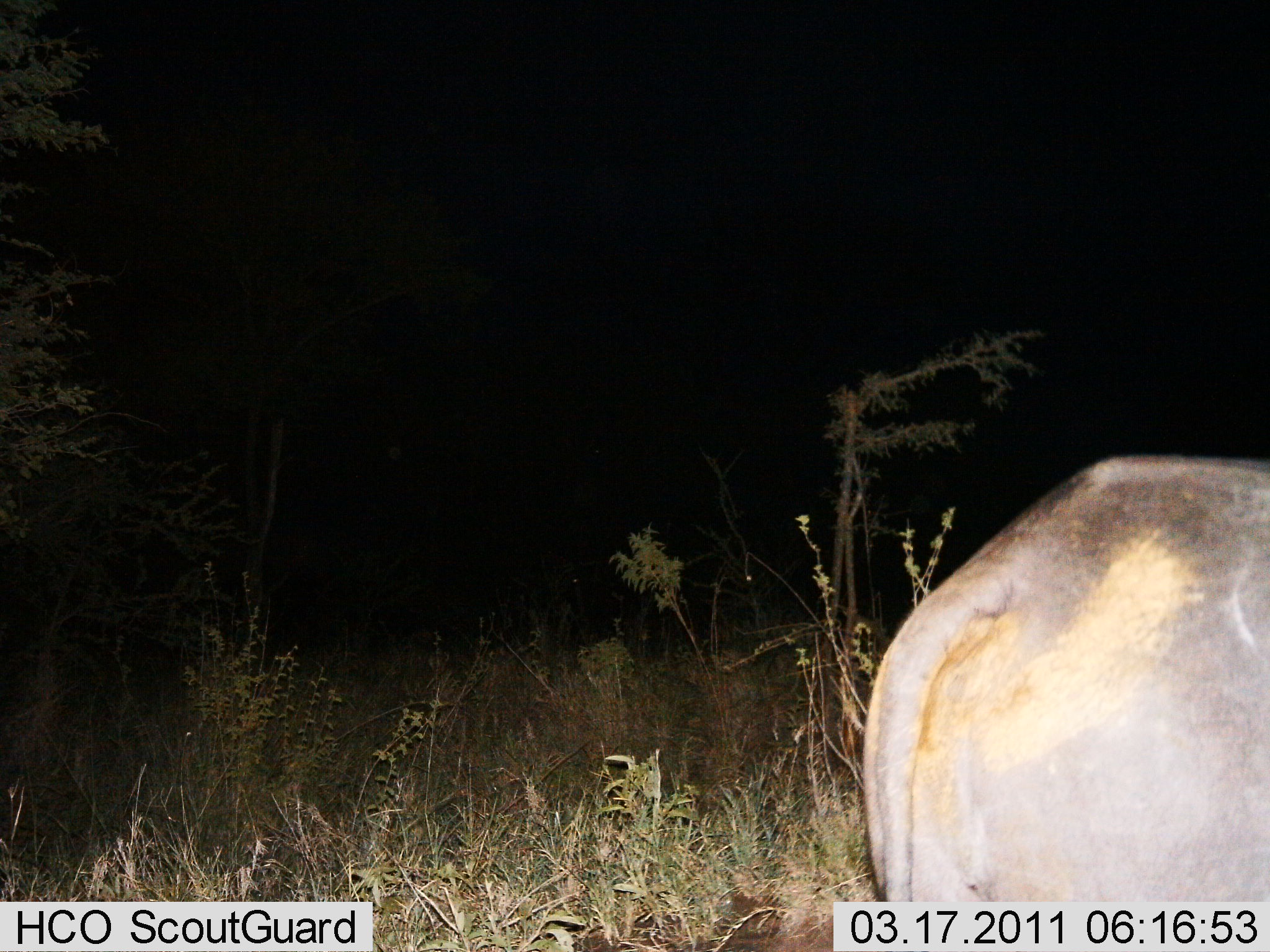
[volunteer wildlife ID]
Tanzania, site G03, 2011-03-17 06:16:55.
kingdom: Animalia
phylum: Chordata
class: Mammalia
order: Artiodactyla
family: Hippopotamidae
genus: Hippopotamus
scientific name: Hippopotamus amphibius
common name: hippopotamus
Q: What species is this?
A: Hippopotamus (Hippopotamus amphibius).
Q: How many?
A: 1.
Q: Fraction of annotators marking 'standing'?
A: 71%.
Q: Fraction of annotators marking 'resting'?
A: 0%.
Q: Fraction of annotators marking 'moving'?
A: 29%.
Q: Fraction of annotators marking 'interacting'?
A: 0%.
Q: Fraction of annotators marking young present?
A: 0%.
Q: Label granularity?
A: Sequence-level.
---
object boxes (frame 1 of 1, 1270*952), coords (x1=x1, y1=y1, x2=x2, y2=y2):
animal: (x1=861, y1=447, x2=1270, y2=904)